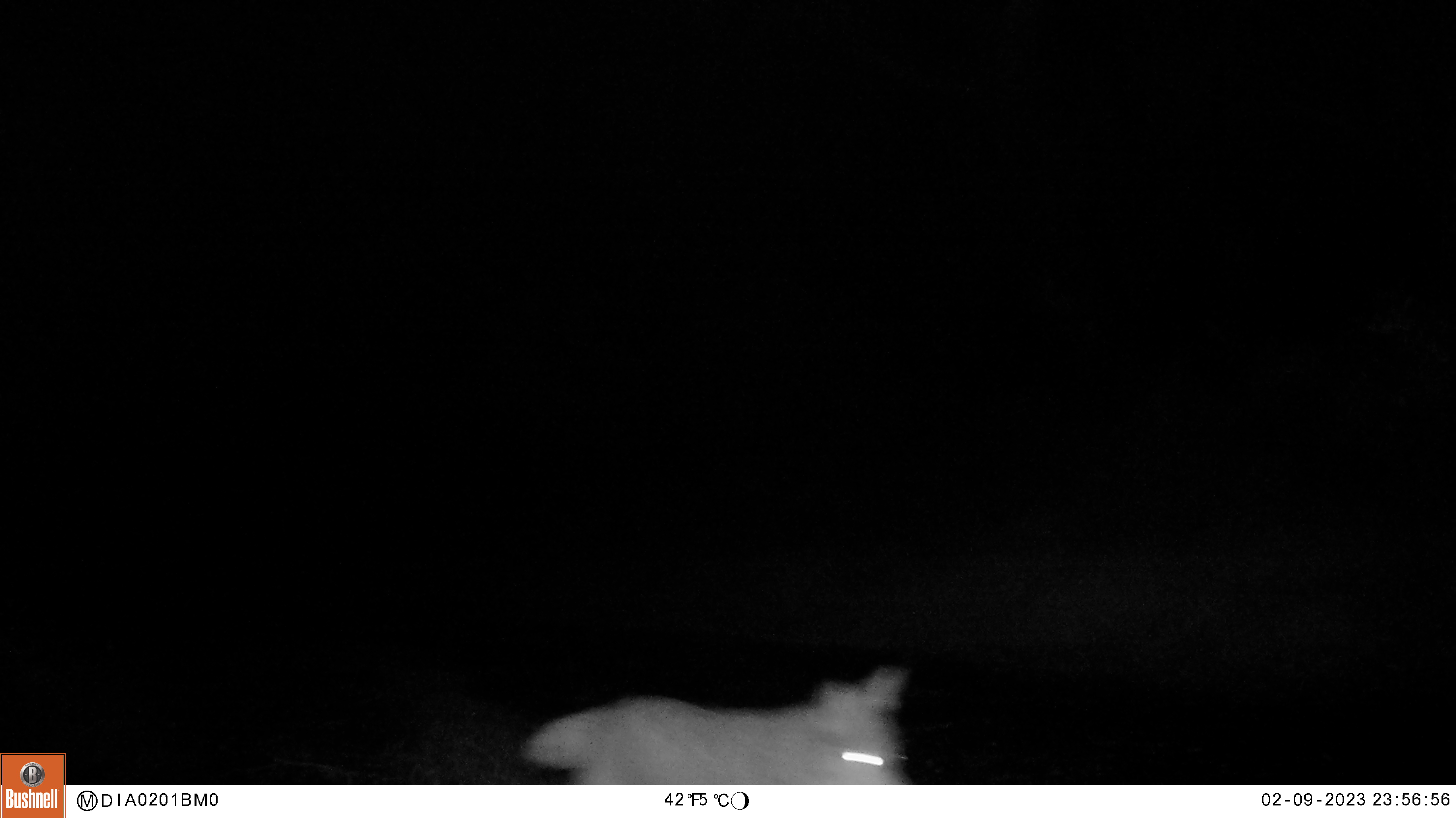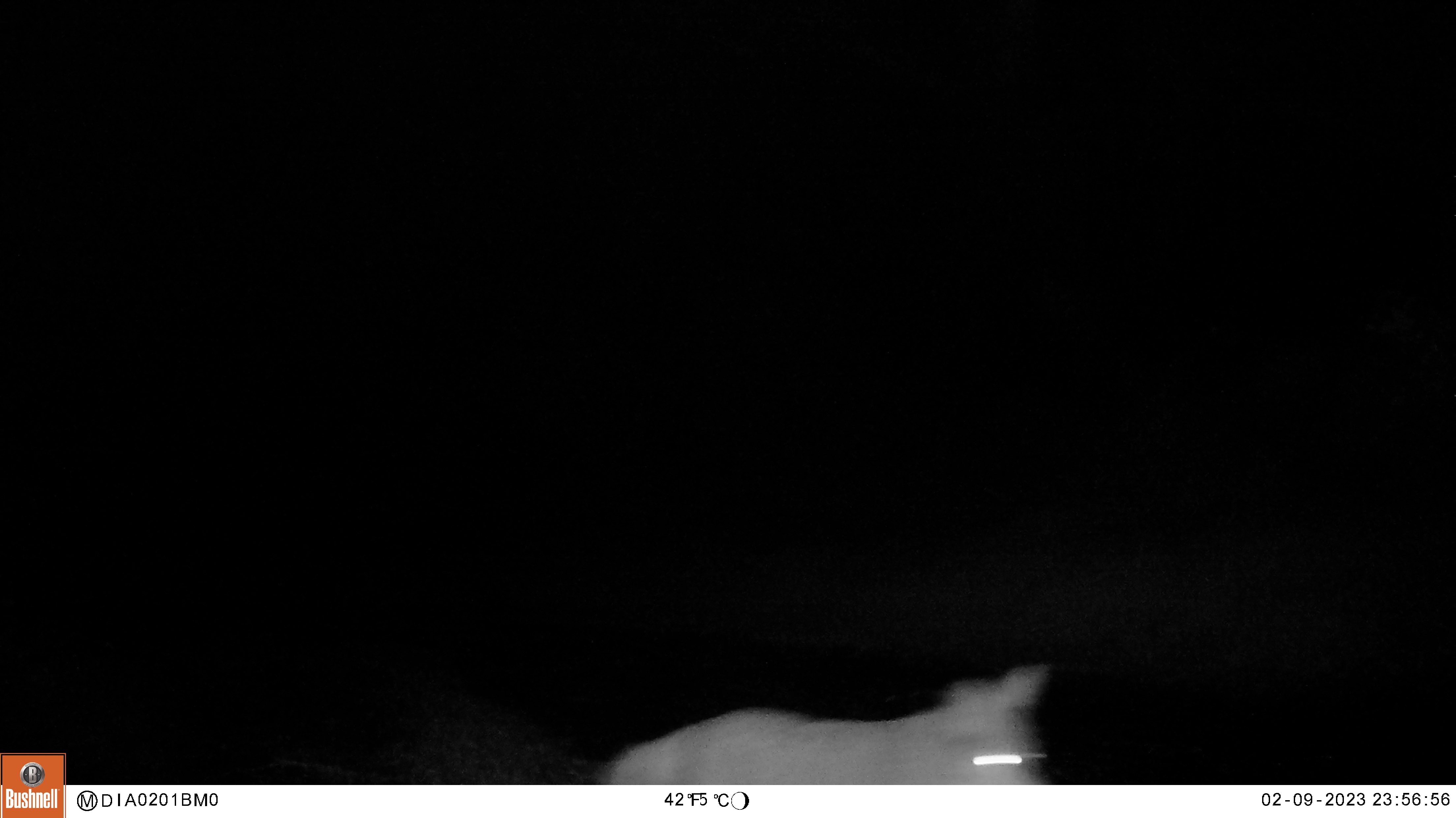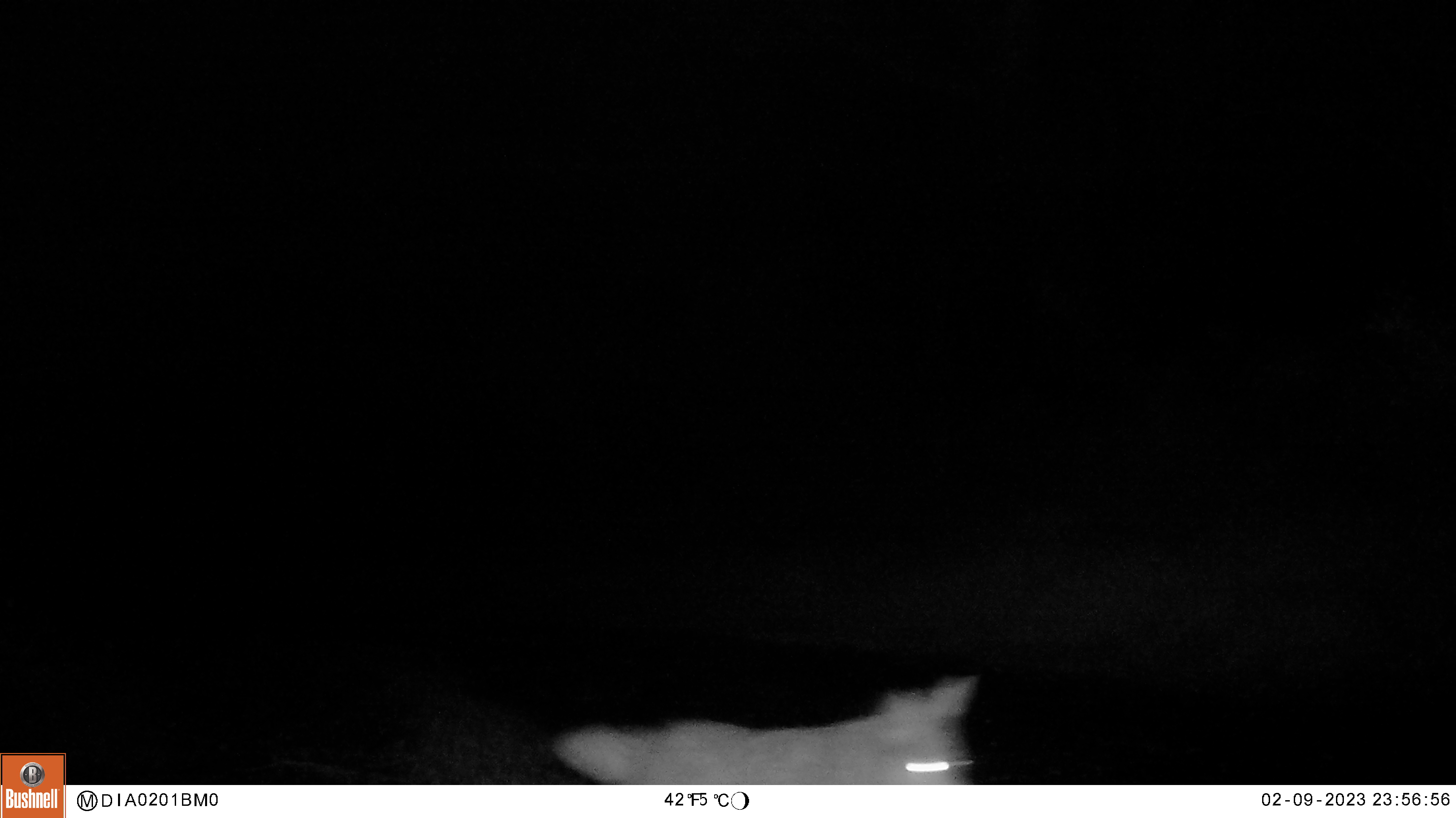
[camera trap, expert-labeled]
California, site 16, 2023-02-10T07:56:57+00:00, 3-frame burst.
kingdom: Animalia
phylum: Chordata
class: Mammalia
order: Carnivora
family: Canidae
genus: Canis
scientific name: Canis latrans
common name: coyote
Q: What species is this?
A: Coyote (Canis latrans).